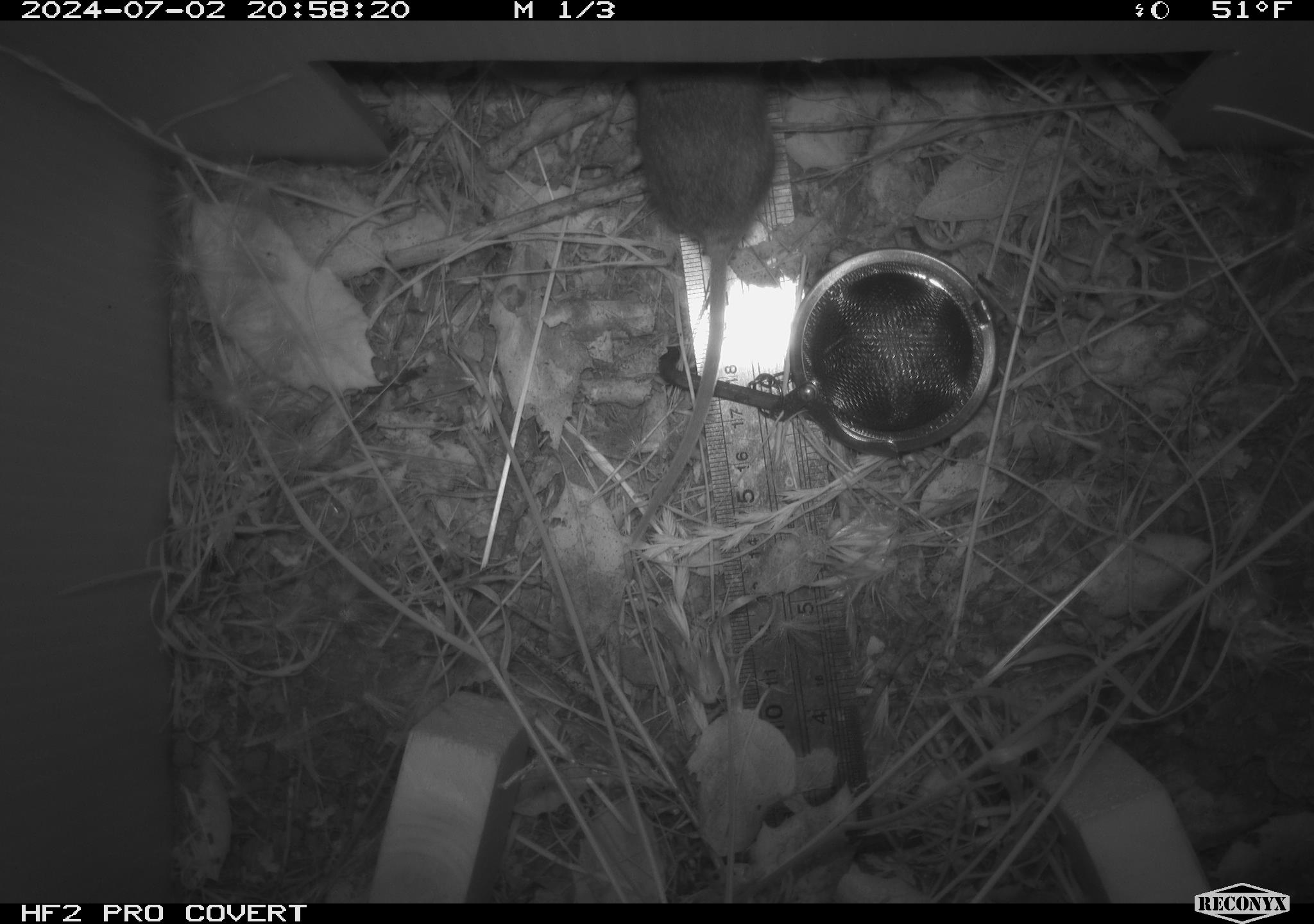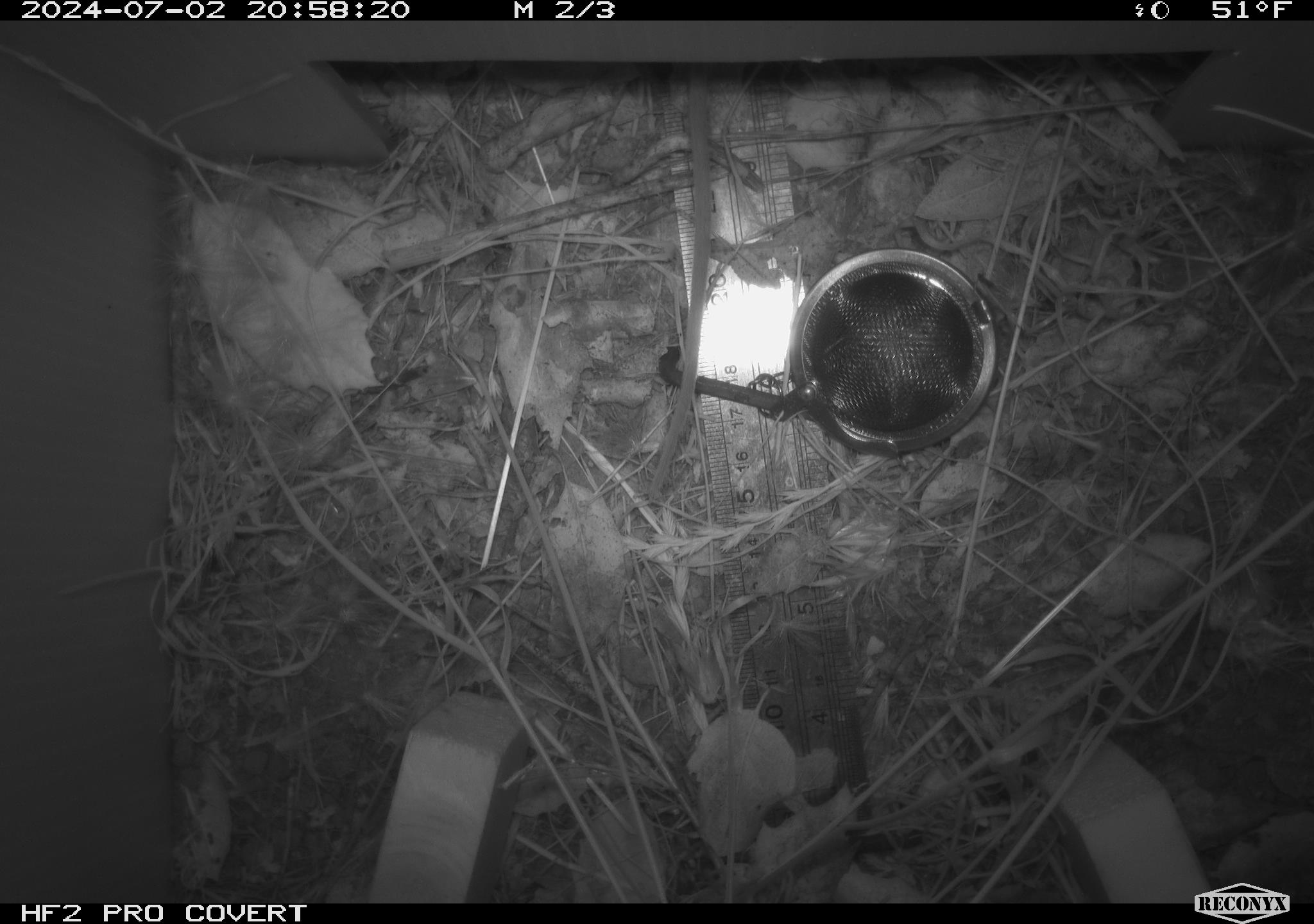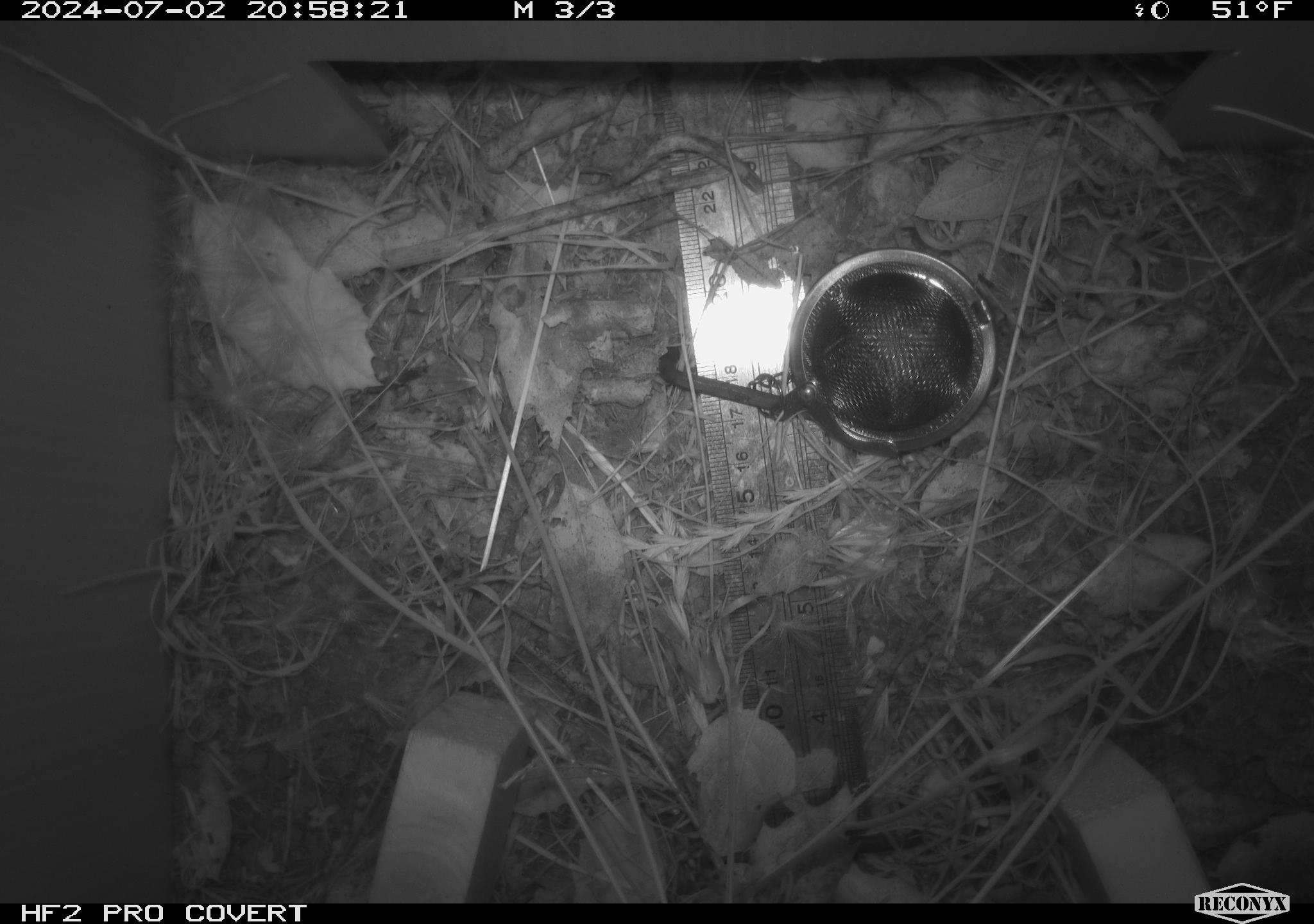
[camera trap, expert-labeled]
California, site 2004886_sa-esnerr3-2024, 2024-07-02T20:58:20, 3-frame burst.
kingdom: Animalia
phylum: Chordata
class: Mammalia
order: Rodentia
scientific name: Rodentia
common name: rodent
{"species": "rodent (Rodentia)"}